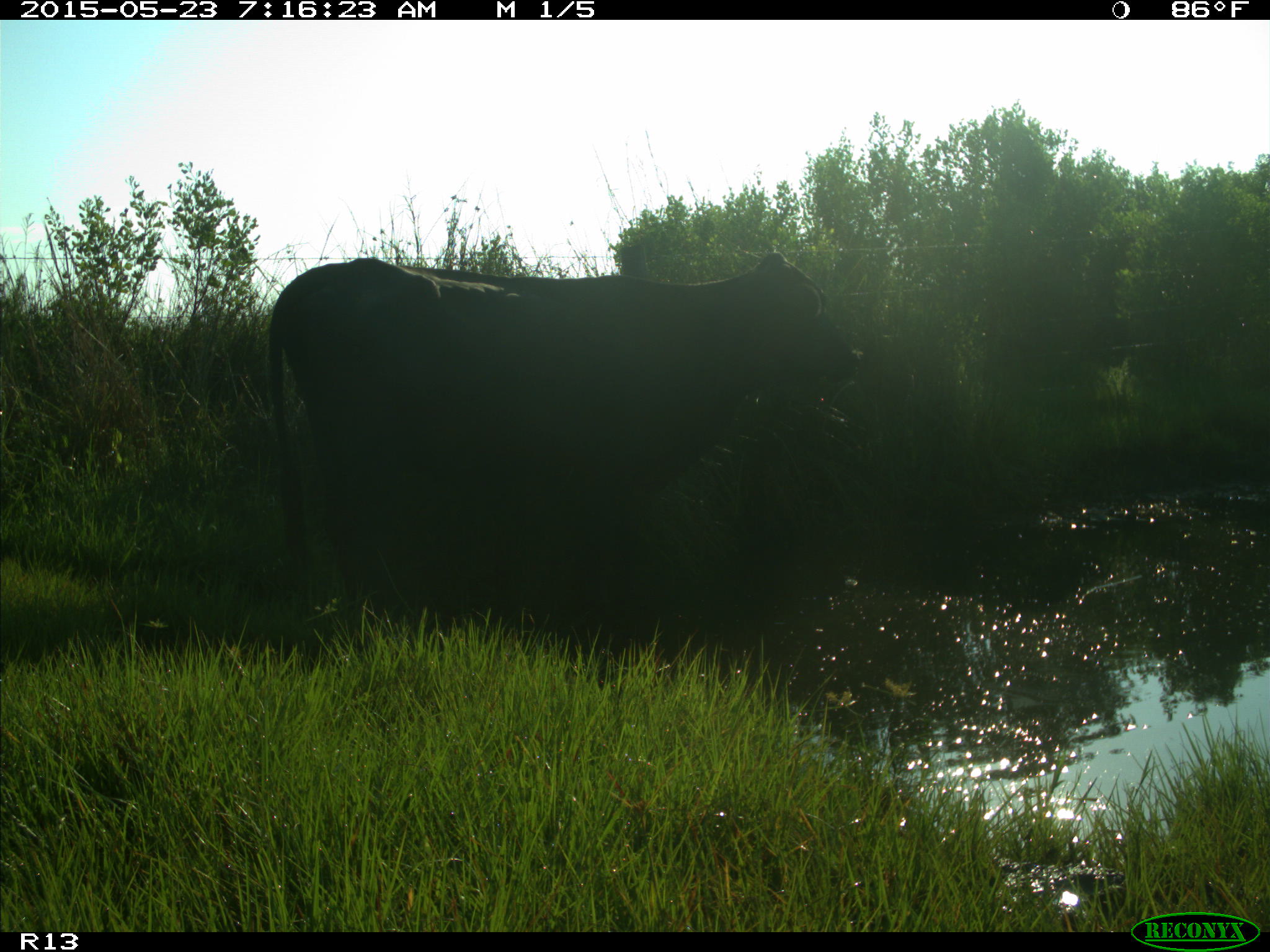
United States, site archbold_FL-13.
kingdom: Animalia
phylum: Chordata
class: Mammalia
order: Artiodactyla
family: Bovidae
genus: Bos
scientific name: Bos taurus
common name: domestic cow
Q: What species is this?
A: Bos taurus (domestic cow).